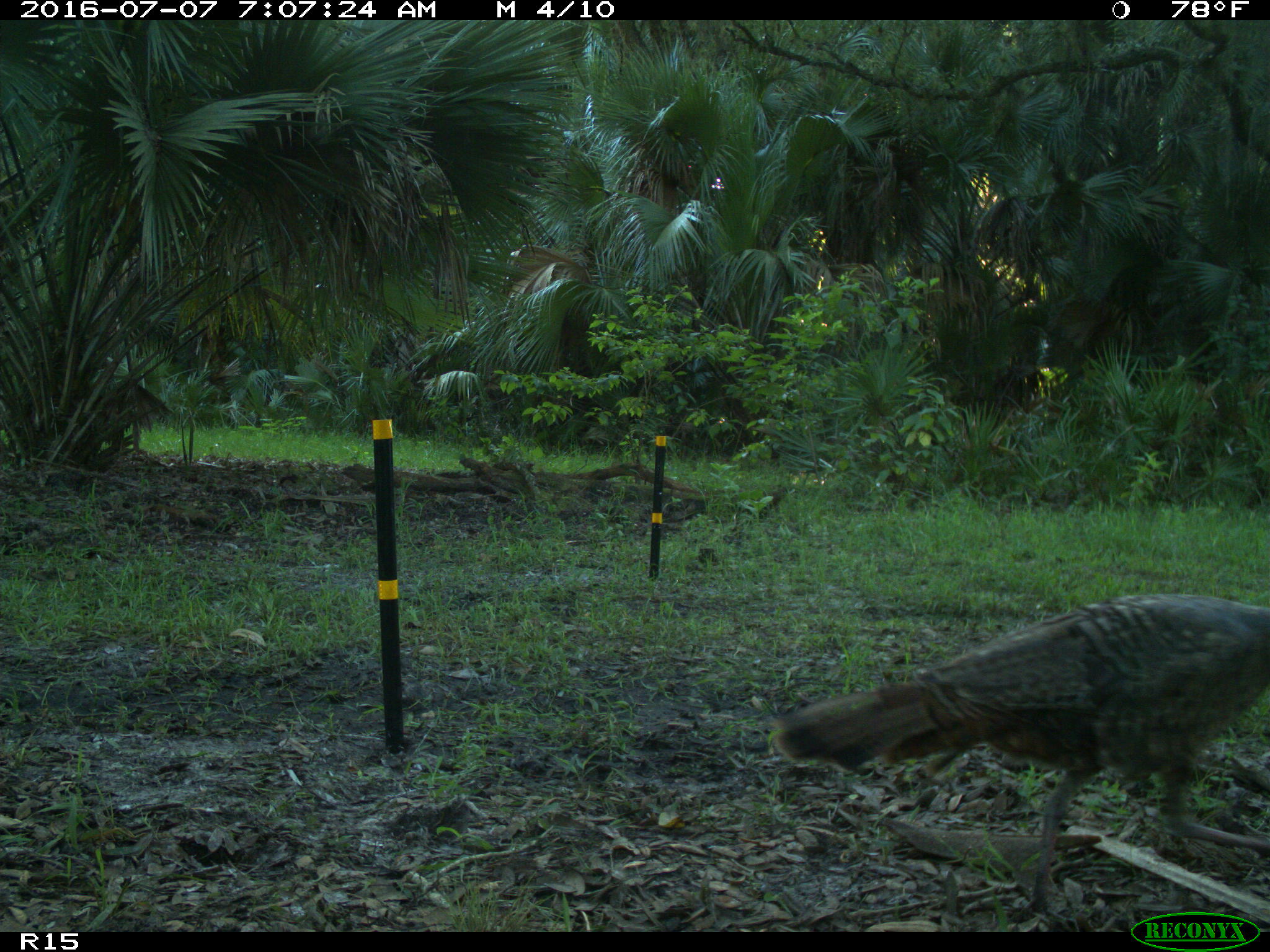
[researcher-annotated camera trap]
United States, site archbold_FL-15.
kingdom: Animalia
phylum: Chordata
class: Aves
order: Galliformes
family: Phasianidae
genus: Meleagris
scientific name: Meleagris gallopavo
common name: wild turkey